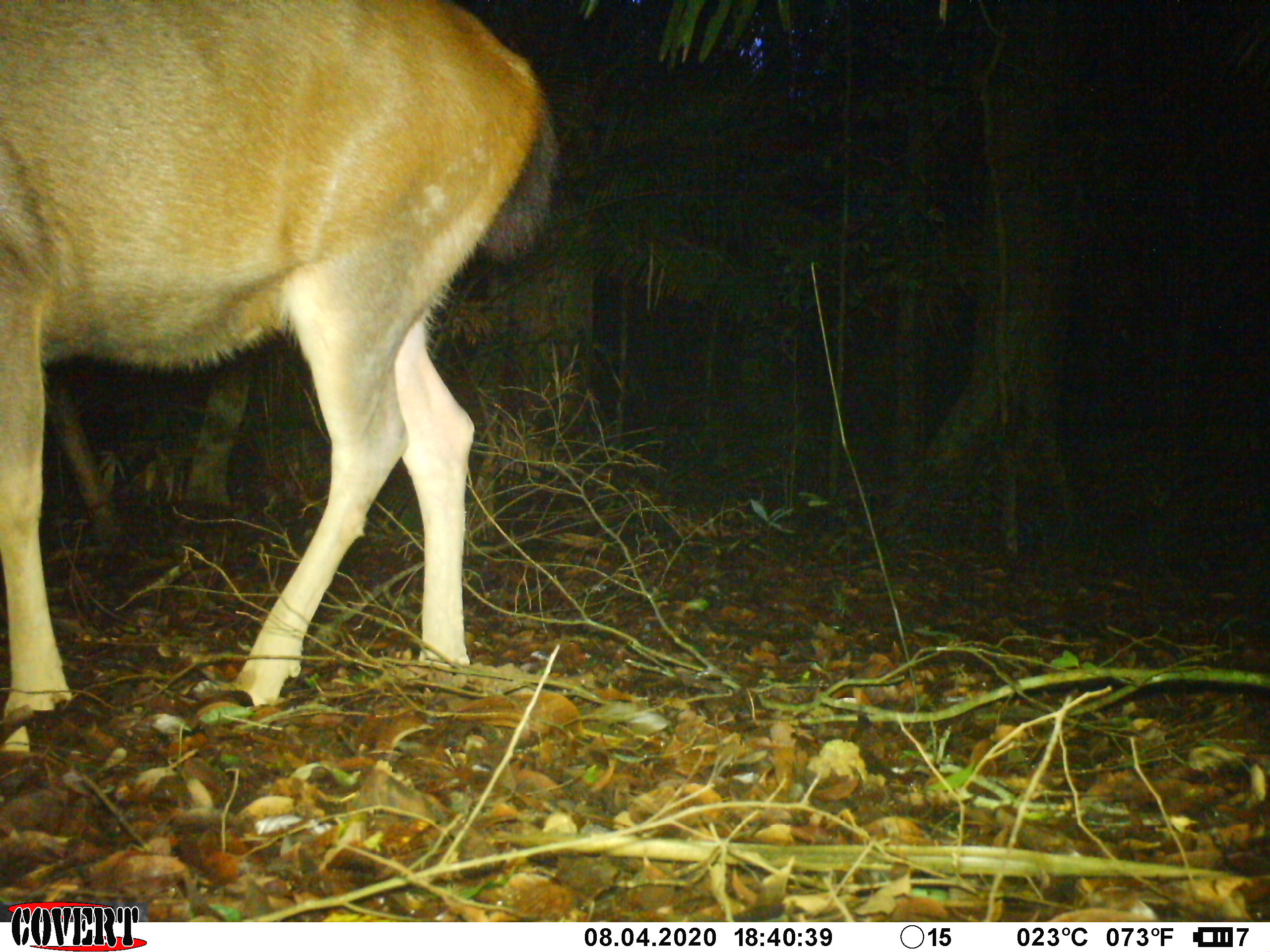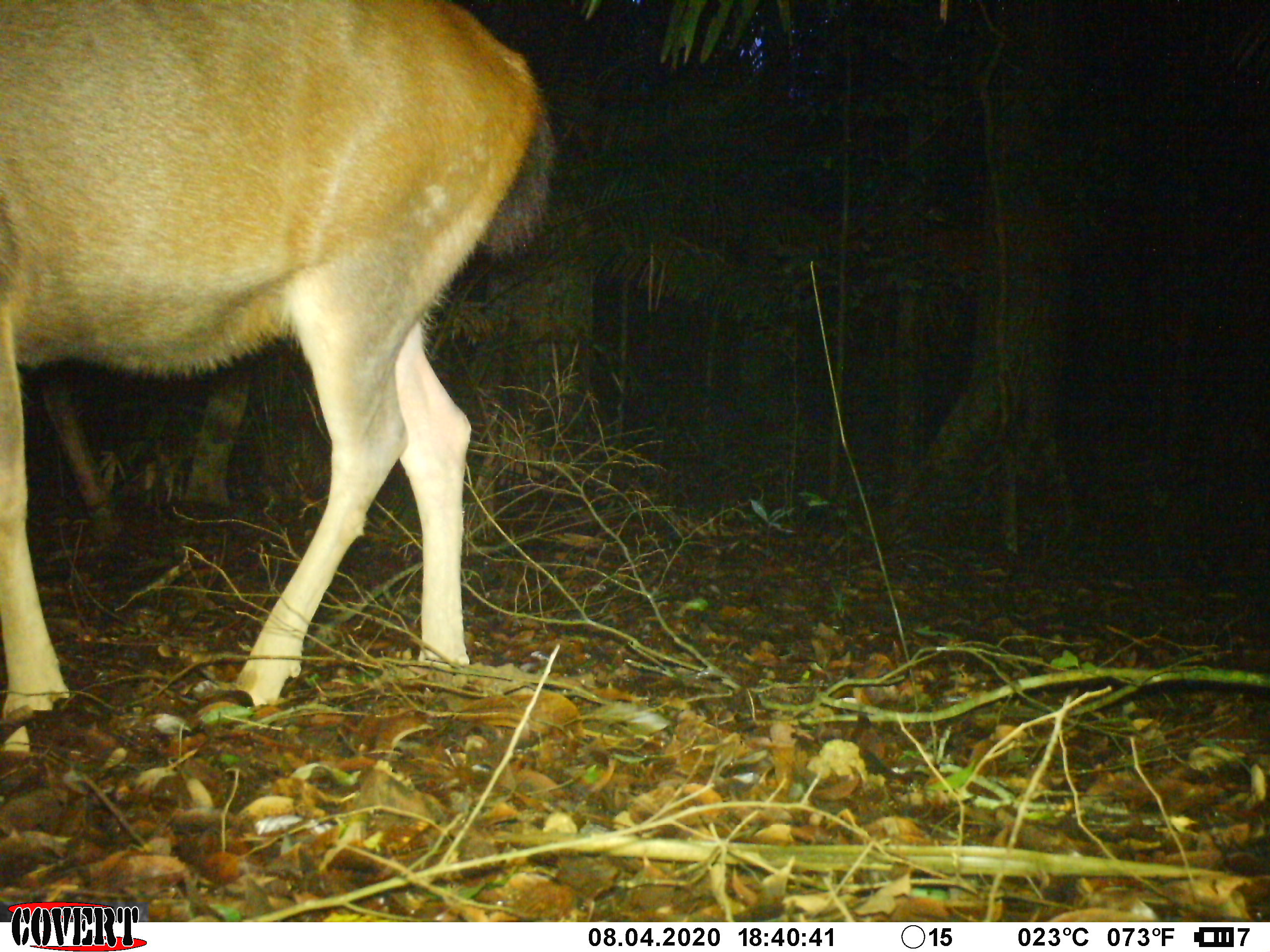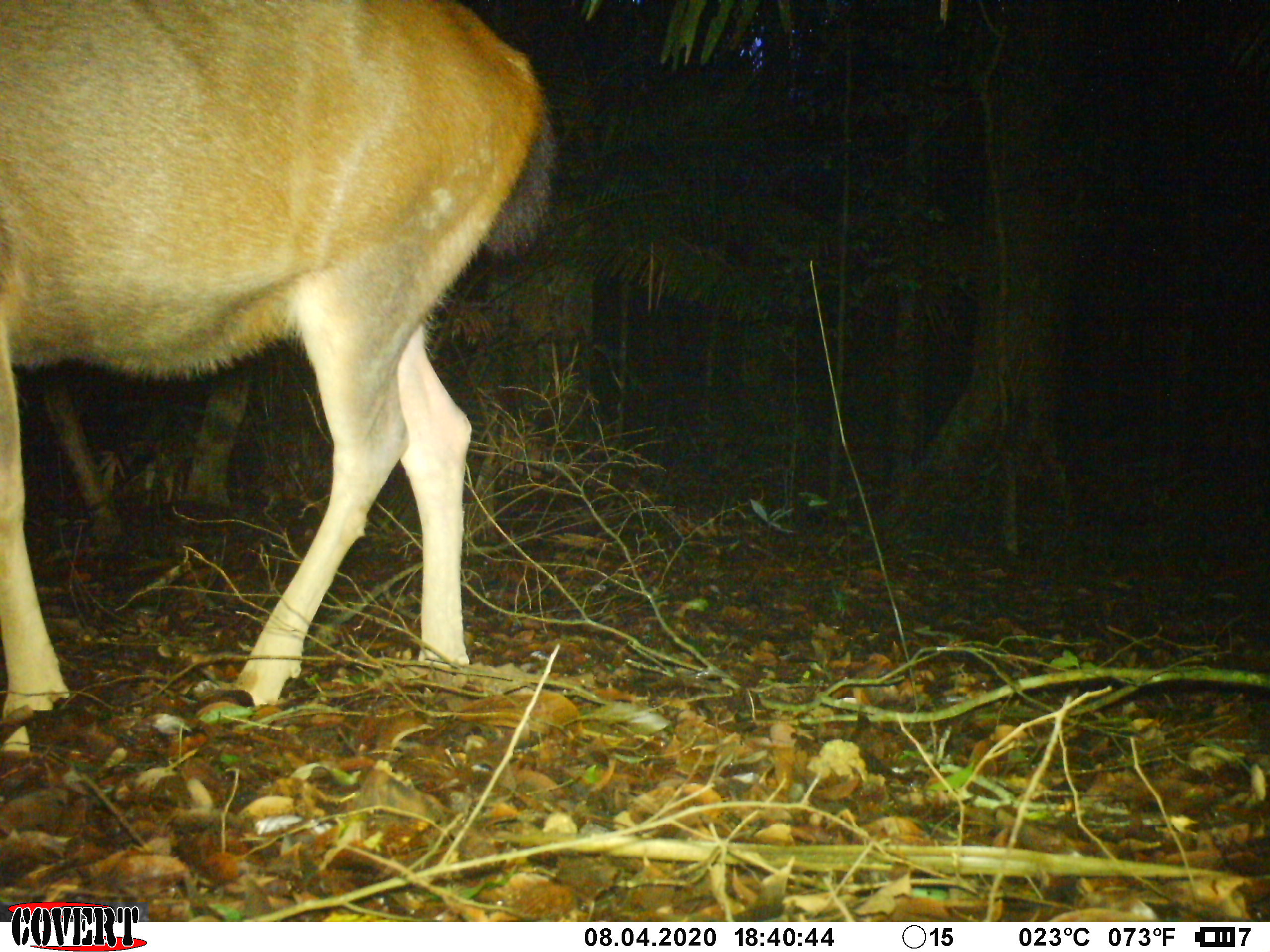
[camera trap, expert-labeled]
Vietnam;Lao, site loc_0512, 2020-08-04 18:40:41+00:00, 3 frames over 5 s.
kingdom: Animalia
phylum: Chordata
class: Mammalia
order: Artiodactyla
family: Cervidae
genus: Rusa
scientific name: Rusa unicolor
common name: sambar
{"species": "sambar (Rusa unicolor)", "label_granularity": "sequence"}